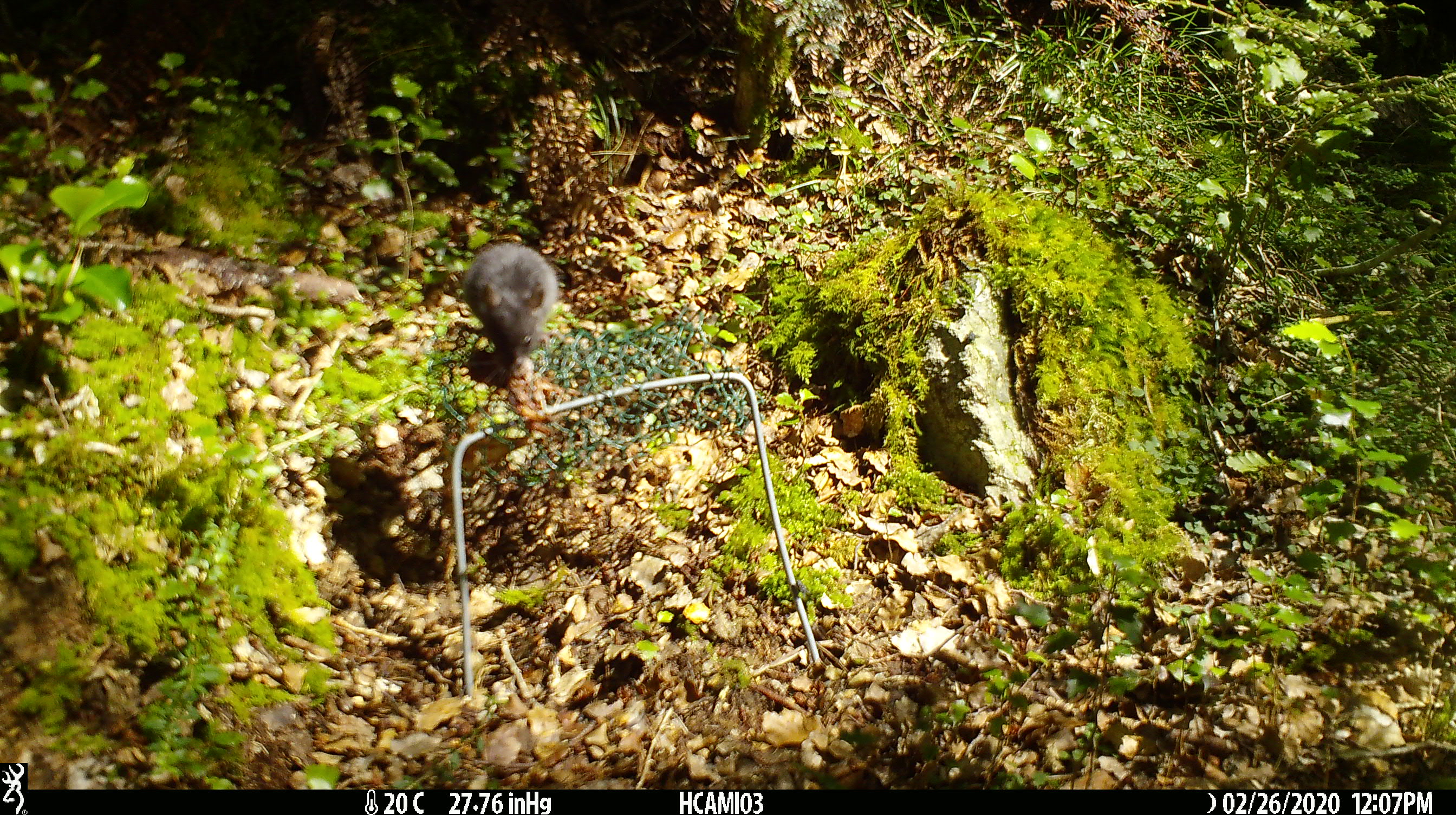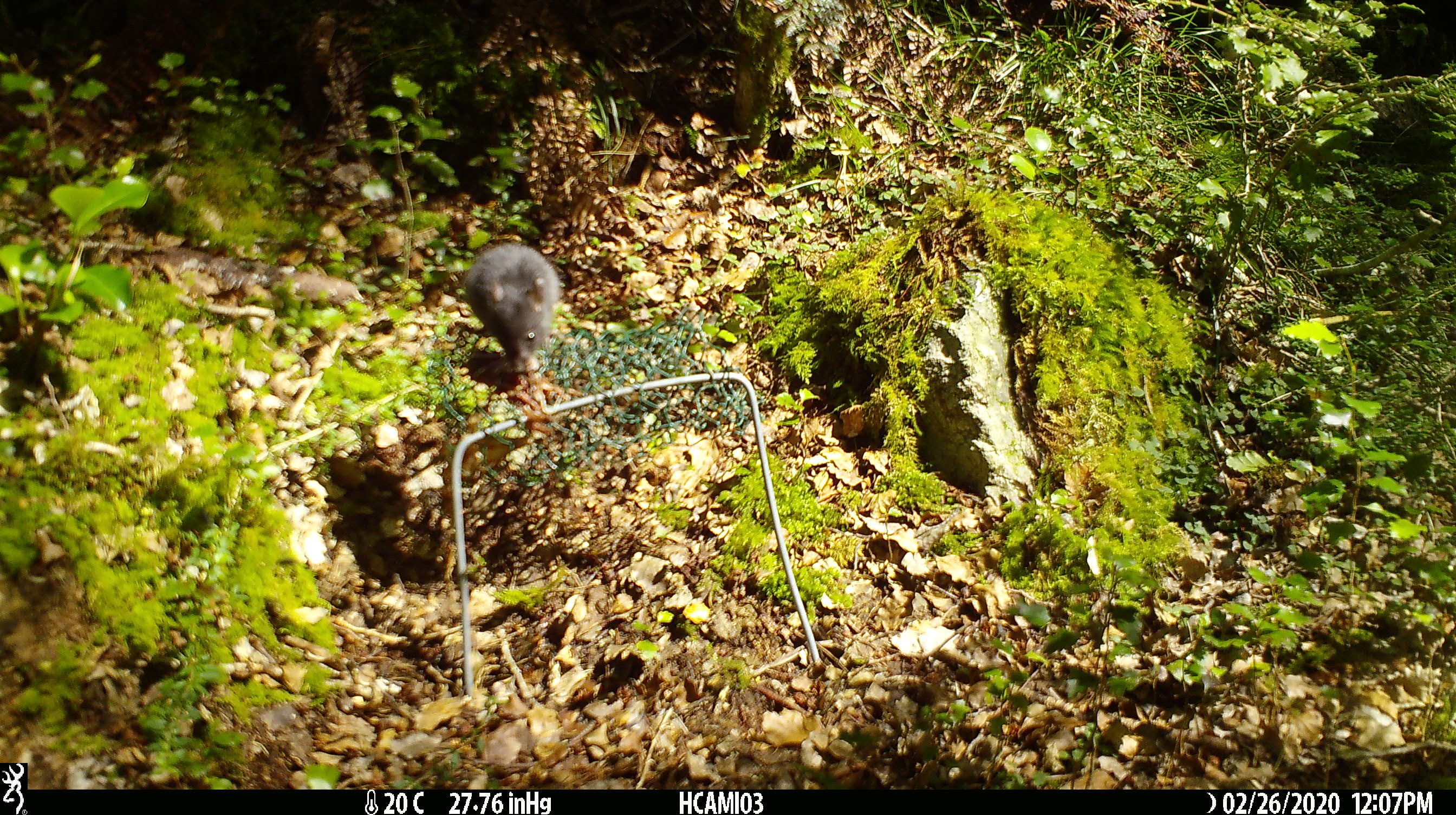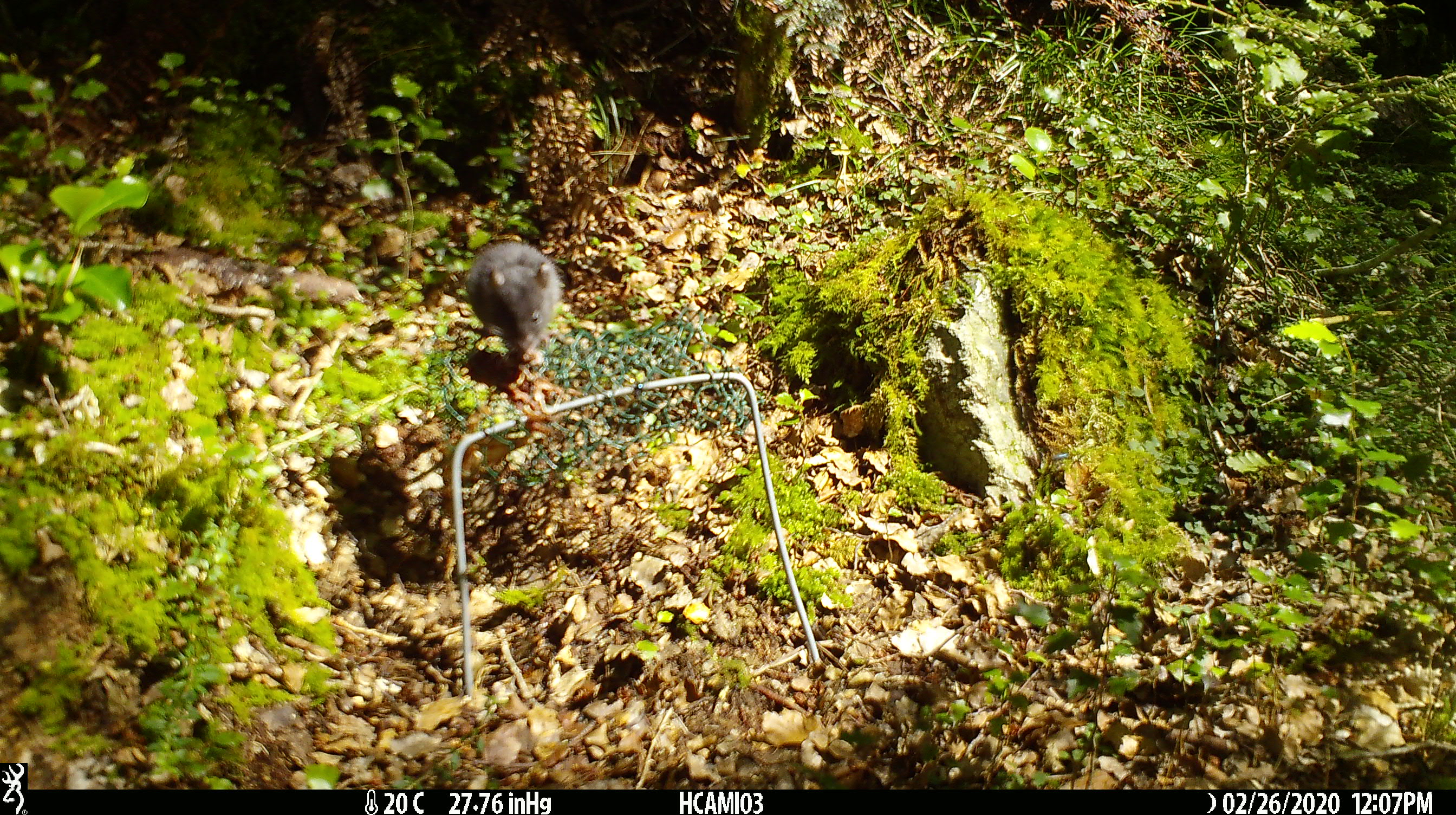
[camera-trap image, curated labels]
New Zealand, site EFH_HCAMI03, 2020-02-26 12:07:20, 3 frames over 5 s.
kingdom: Animalia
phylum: Chordata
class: Mammalia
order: Rodentia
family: Muridae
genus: Mus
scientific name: Mus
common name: mouse